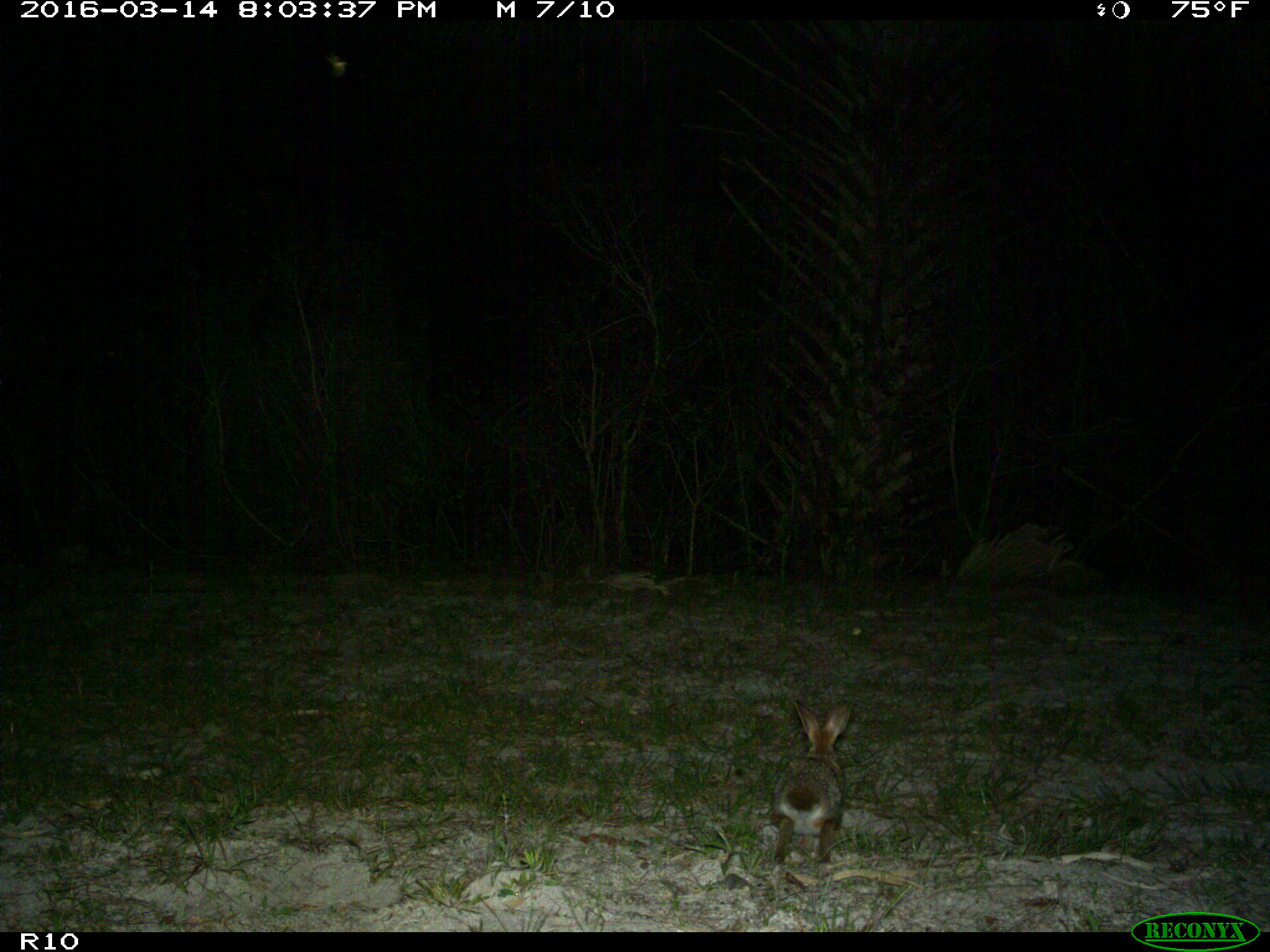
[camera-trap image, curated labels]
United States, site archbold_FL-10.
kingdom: Animalia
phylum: Chordata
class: Mammalia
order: Lagomorpha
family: Leporidae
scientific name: Leporidae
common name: rabbits and hares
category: unidentified rabbit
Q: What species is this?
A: Unidentified rabbit (rabbits and hares) (Leporidae).